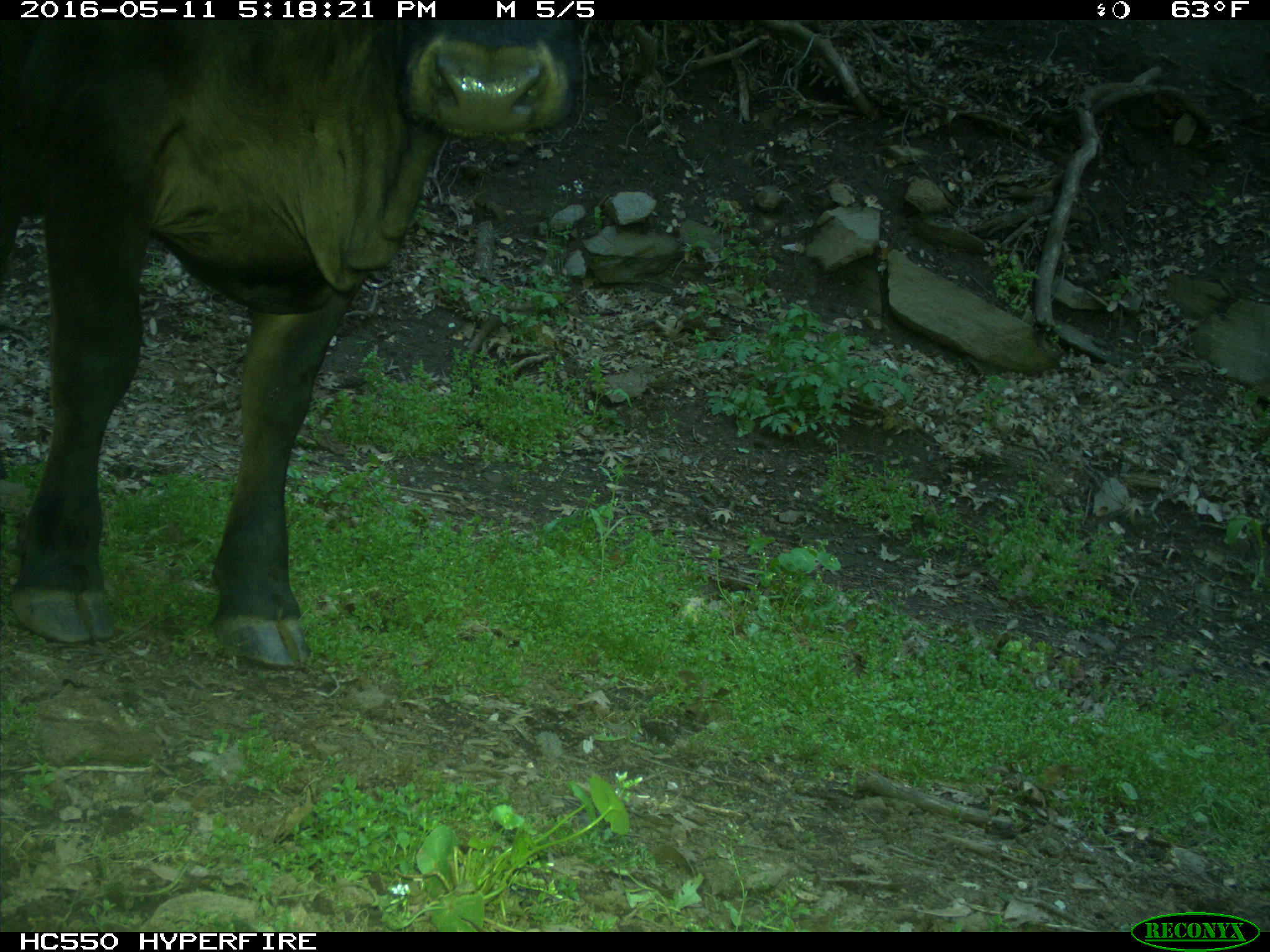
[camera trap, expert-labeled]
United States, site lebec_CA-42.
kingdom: Animalia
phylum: Chordata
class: Mammalia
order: Artiodactyla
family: Bovidae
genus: Bos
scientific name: Bos taurus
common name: domestic cow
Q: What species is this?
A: Bos taurus (domestic cow).